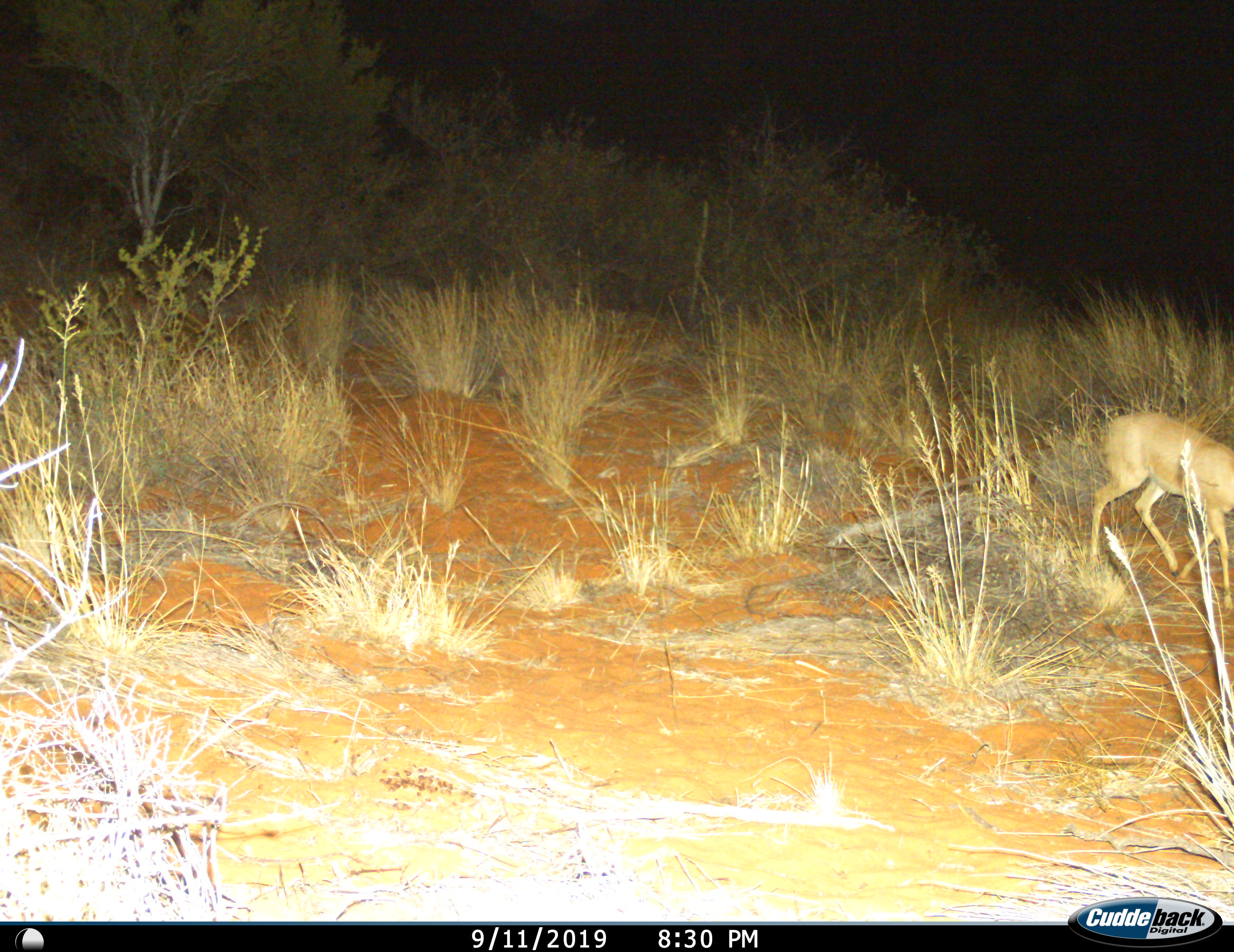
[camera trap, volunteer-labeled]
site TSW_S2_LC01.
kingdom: Animalia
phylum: Chordata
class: Mammalia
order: Artiodactyla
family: Bovidae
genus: Sylvicapra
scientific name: Sylvicapra grimmia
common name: common duiker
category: duikercommongrey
Duikercommongrey (common duiker) (Sylvicapra grimmia), count 1. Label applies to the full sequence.